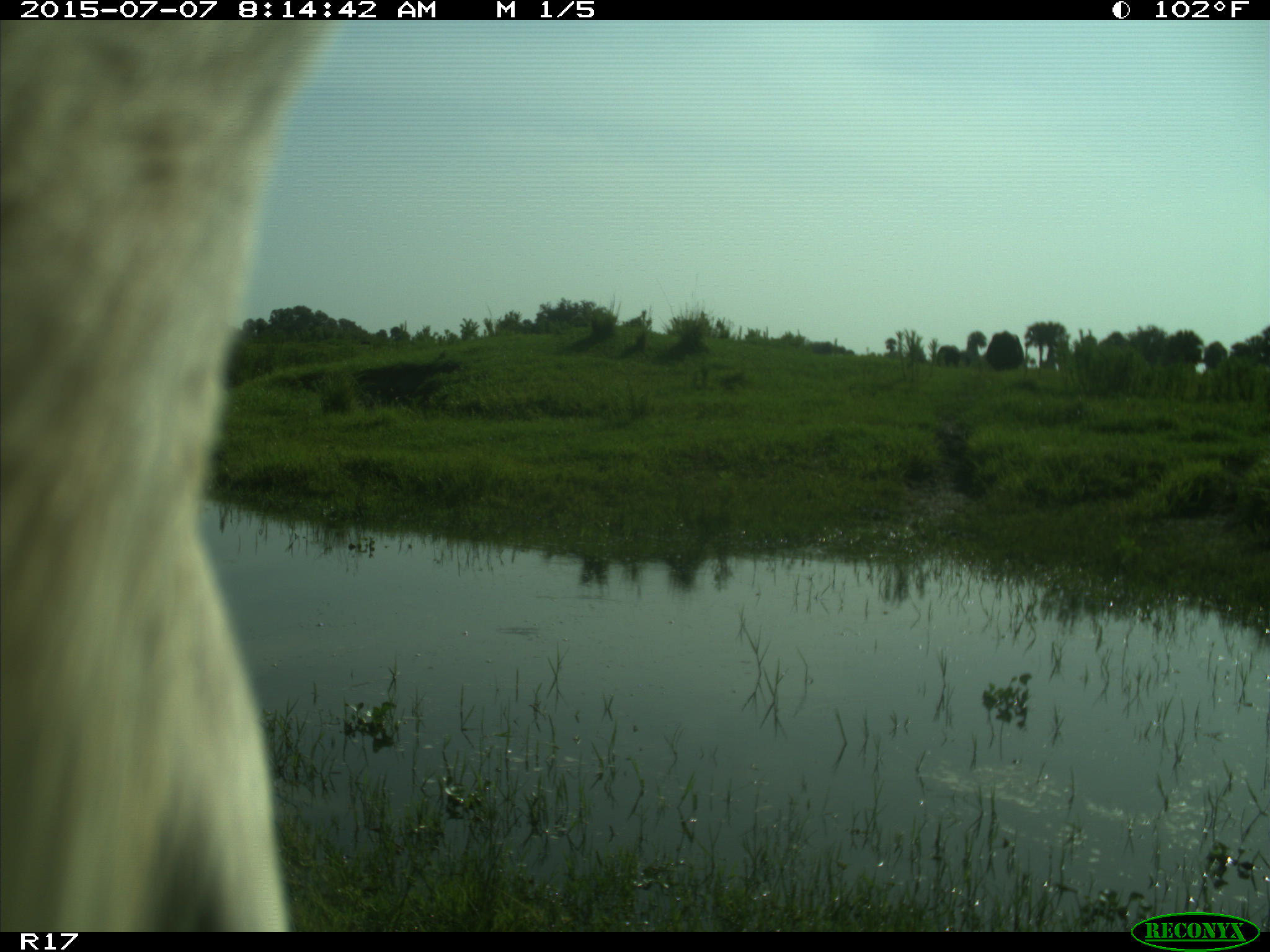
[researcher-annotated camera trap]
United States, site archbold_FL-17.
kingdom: Animalia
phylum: Chordata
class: Mammalia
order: Artiodactyla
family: Bovidae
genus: Bos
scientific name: Bos taurus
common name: domestic cow